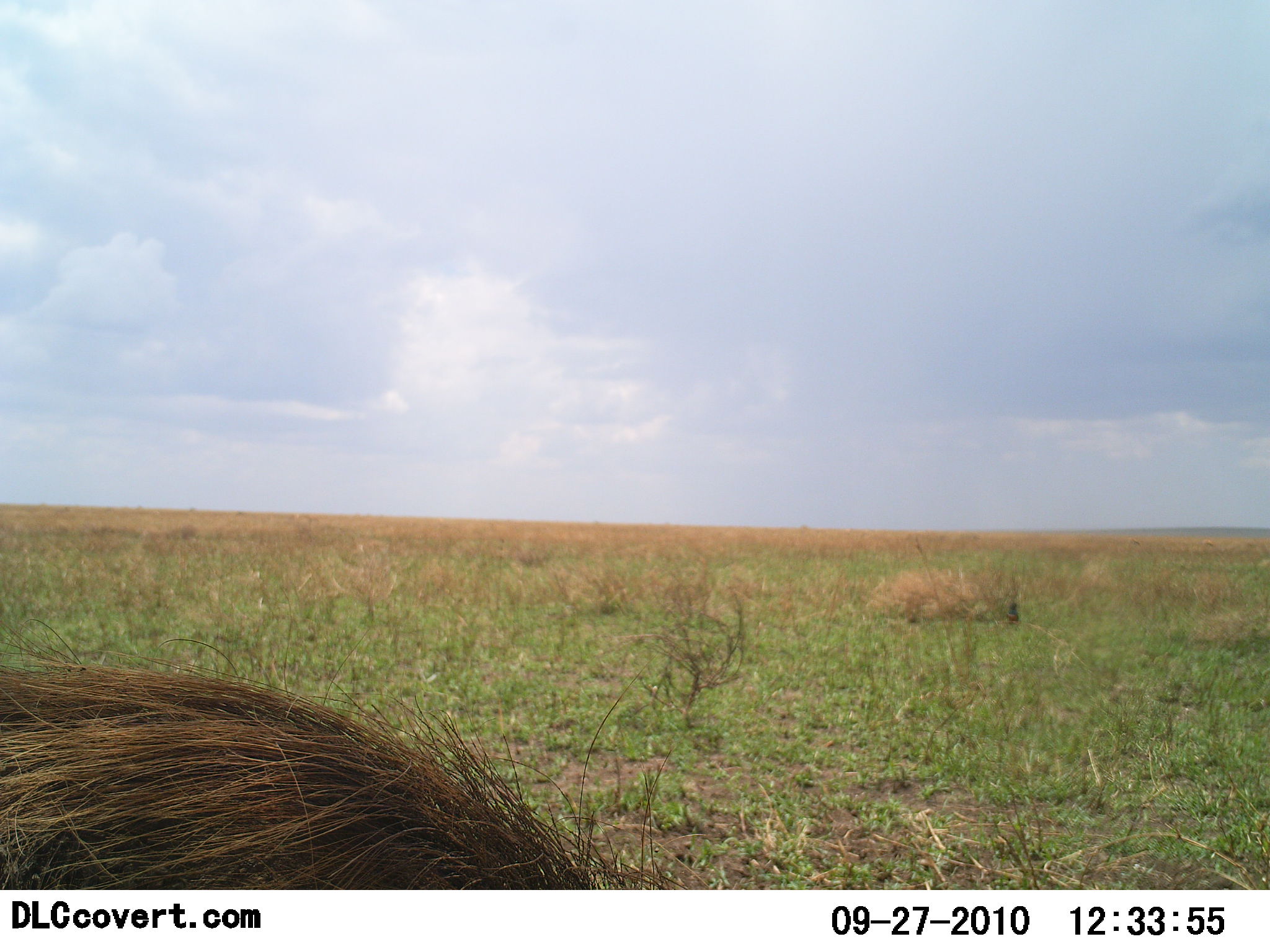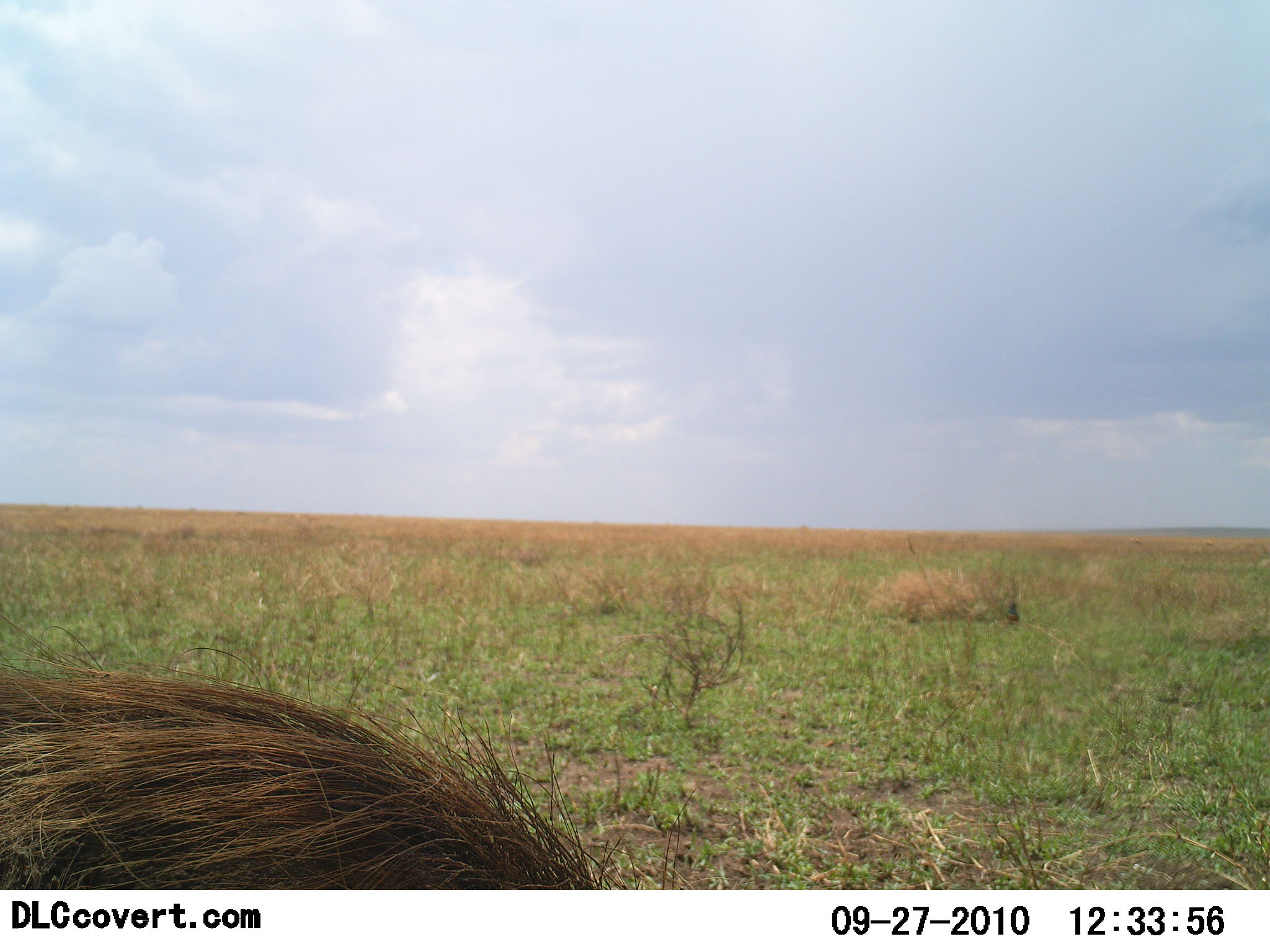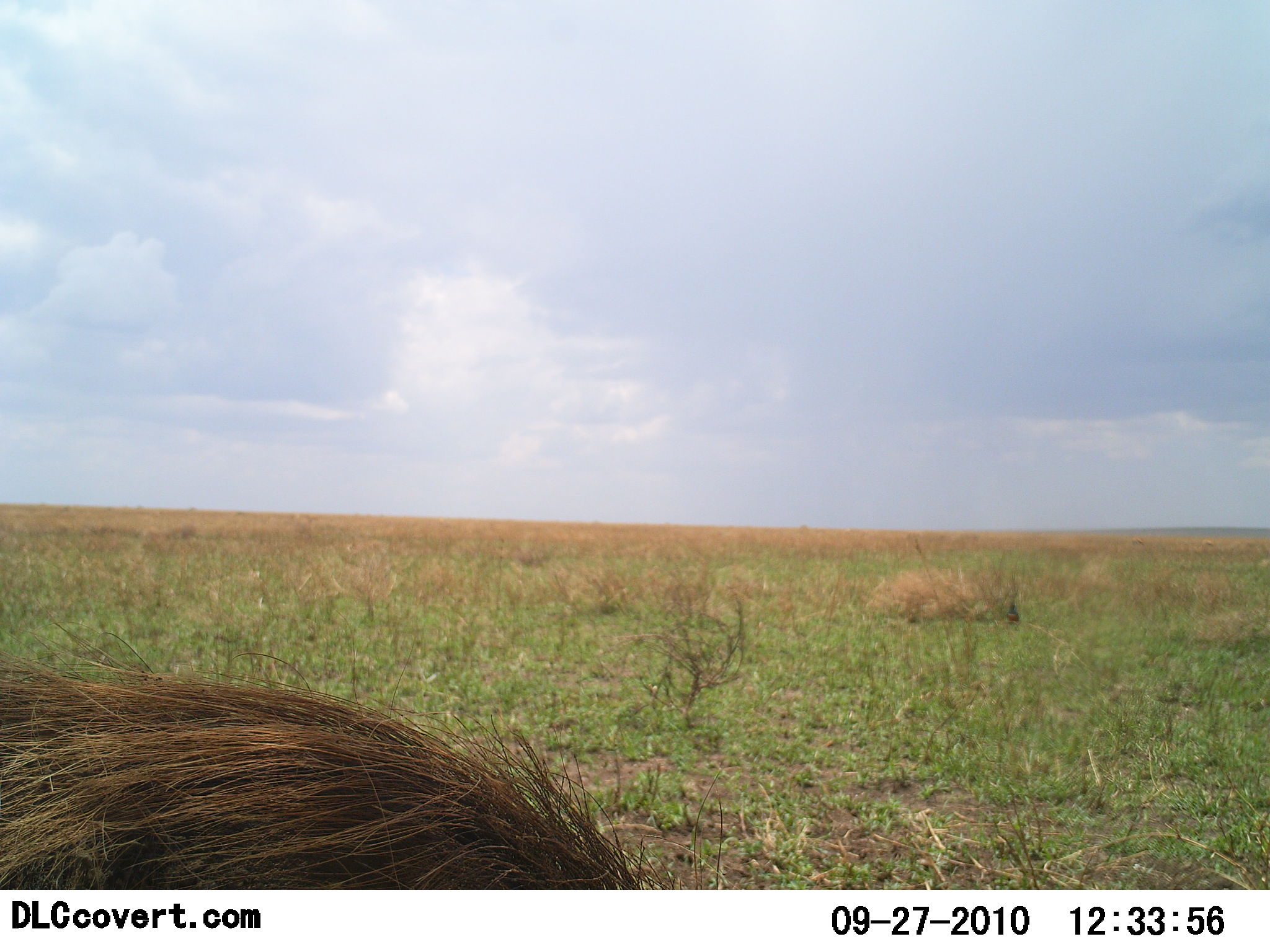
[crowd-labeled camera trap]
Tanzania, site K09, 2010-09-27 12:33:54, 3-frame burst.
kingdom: Animalia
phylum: Chordata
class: Mammalia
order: Artiodactyla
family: Suidae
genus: Phacochoerus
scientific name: Phacochoerus africanus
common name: warthog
Warthog (Phacochoerus africanus), count 1. Behavior (volunteer vote fractions): standing 29%, resting 14%, moving 43%, interacting 0%. Young present (vote fraction): 0%. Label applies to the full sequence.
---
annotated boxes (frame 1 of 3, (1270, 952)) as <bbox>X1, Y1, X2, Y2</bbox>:
animal: <bbox>1, 618, 715, 890</bbox>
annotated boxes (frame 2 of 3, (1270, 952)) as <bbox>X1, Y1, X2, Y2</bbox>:
animal: <bbox>0, 610, 697, 889</bbox>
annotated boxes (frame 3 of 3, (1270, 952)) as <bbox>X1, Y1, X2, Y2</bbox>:
animal: <bbox>0, 597, 723, 890</bbox>